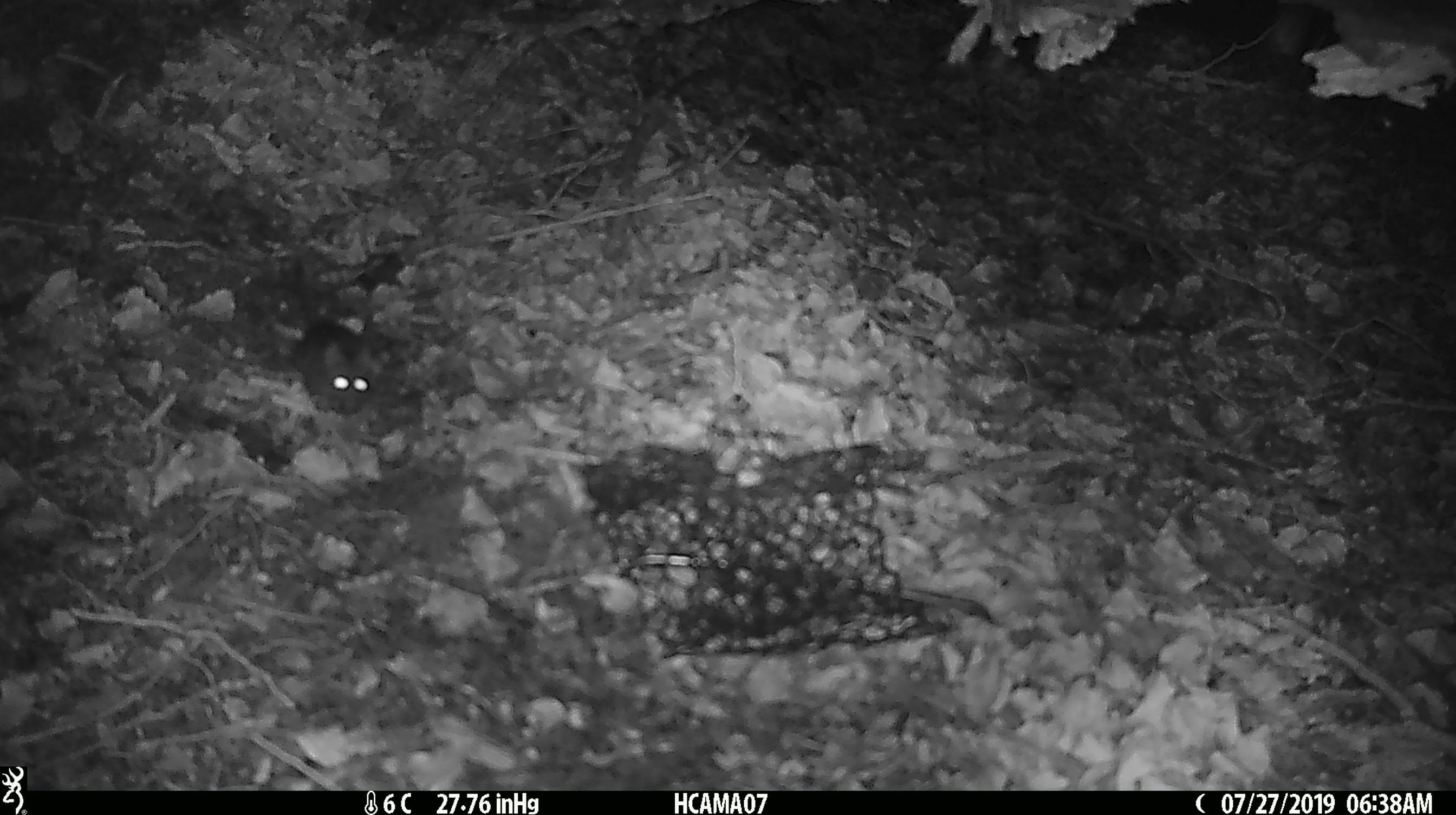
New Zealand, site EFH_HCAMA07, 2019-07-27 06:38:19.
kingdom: Animalia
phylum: Chordata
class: Mammalia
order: Rodentia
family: Muridae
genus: Mus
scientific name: Mus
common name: mouse